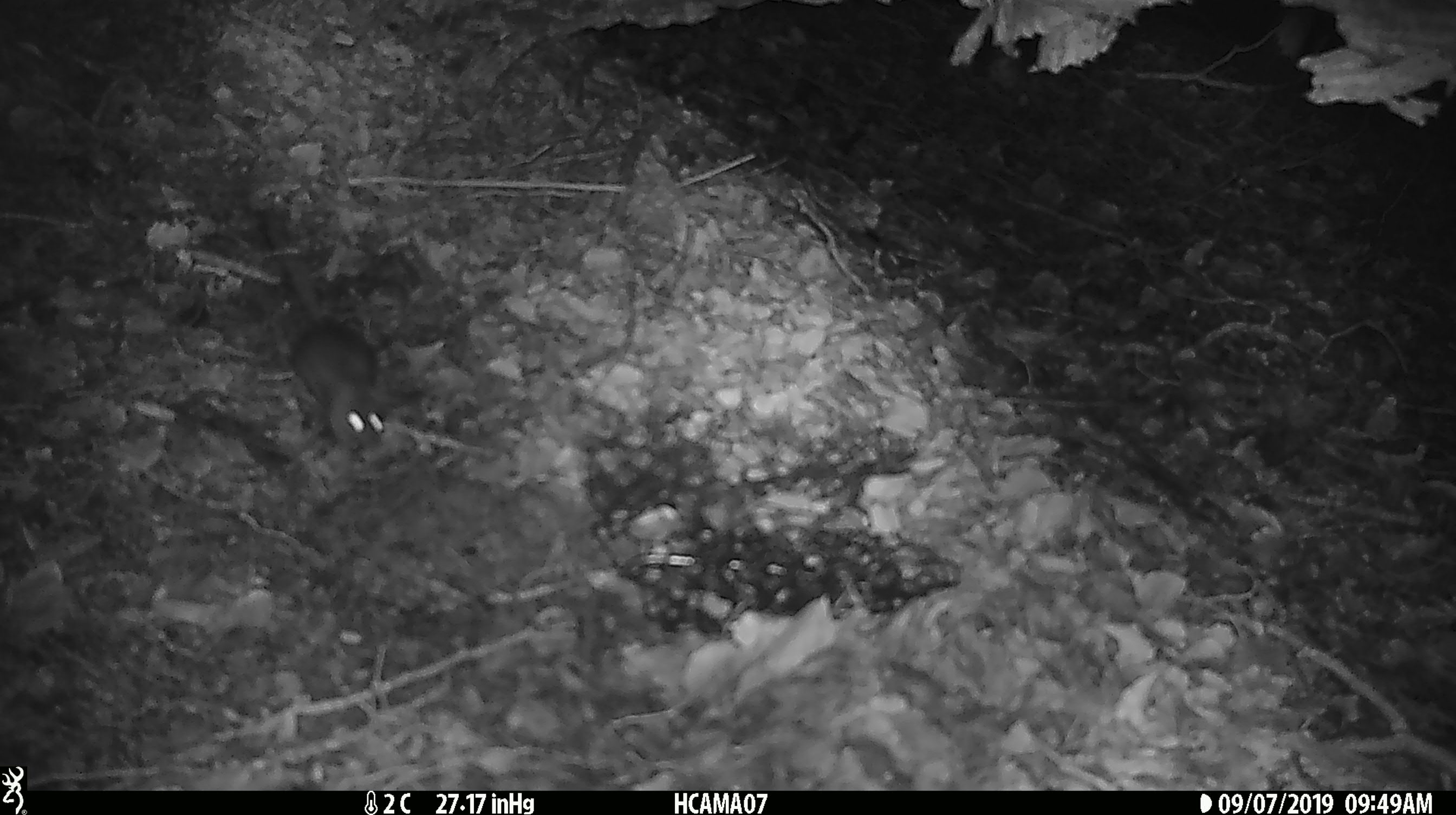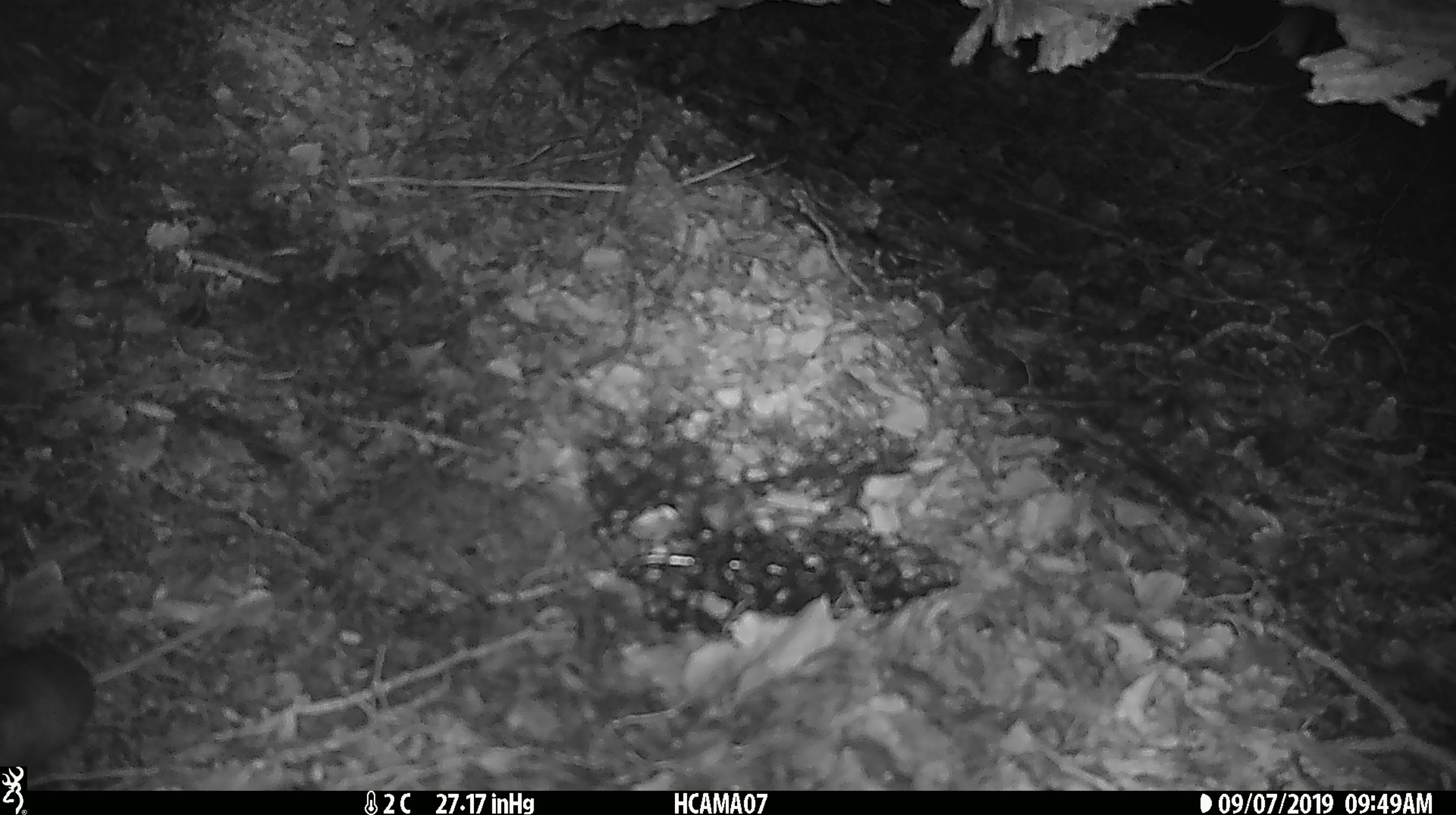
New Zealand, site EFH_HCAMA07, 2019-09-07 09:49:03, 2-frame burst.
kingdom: Animalia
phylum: Chordata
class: Mammalia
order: Rodentia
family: Muridae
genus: Mus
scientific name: Mus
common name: mouse